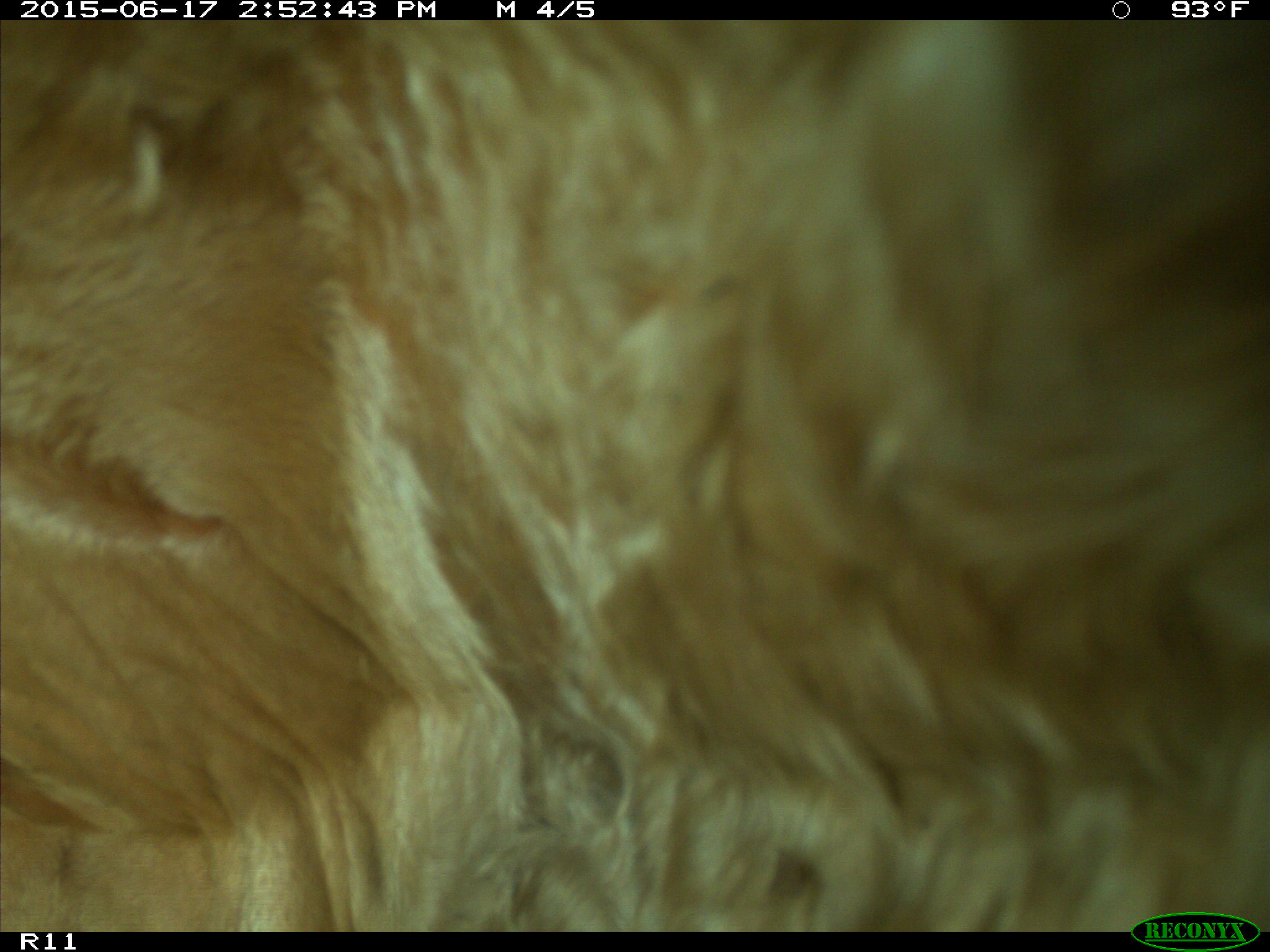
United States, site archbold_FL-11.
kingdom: Animalia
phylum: Chordata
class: Mammalia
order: Artiodactyla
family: Bovidae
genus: Bos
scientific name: Bos taurus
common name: domestic cow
Bos taurus (domestic cow).